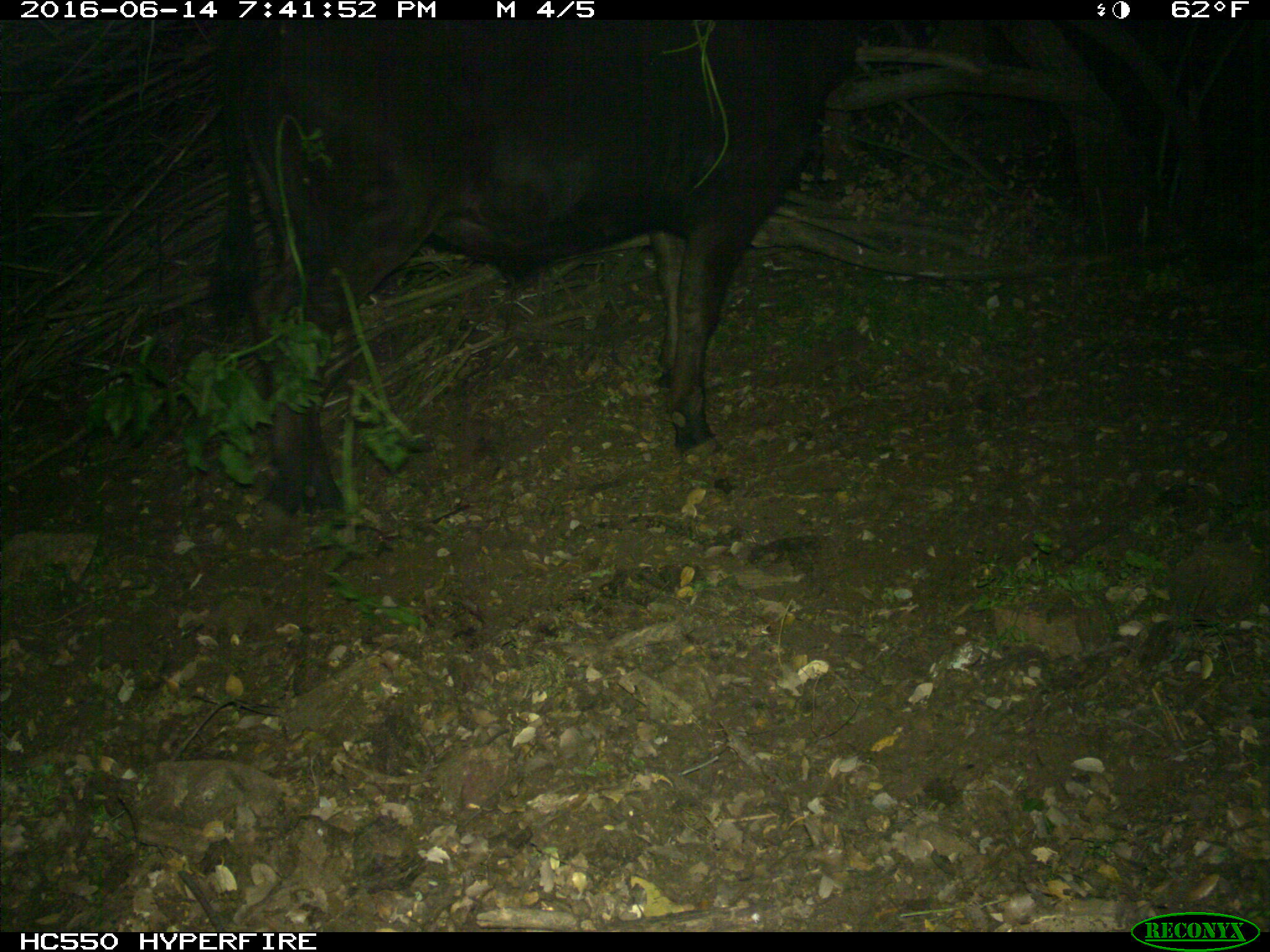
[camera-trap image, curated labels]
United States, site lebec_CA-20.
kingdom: Animalia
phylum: Chordata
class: Mammalia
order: Artiodactyla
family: Bovidae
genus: Bos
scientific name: Bos taurus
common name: domestic cow